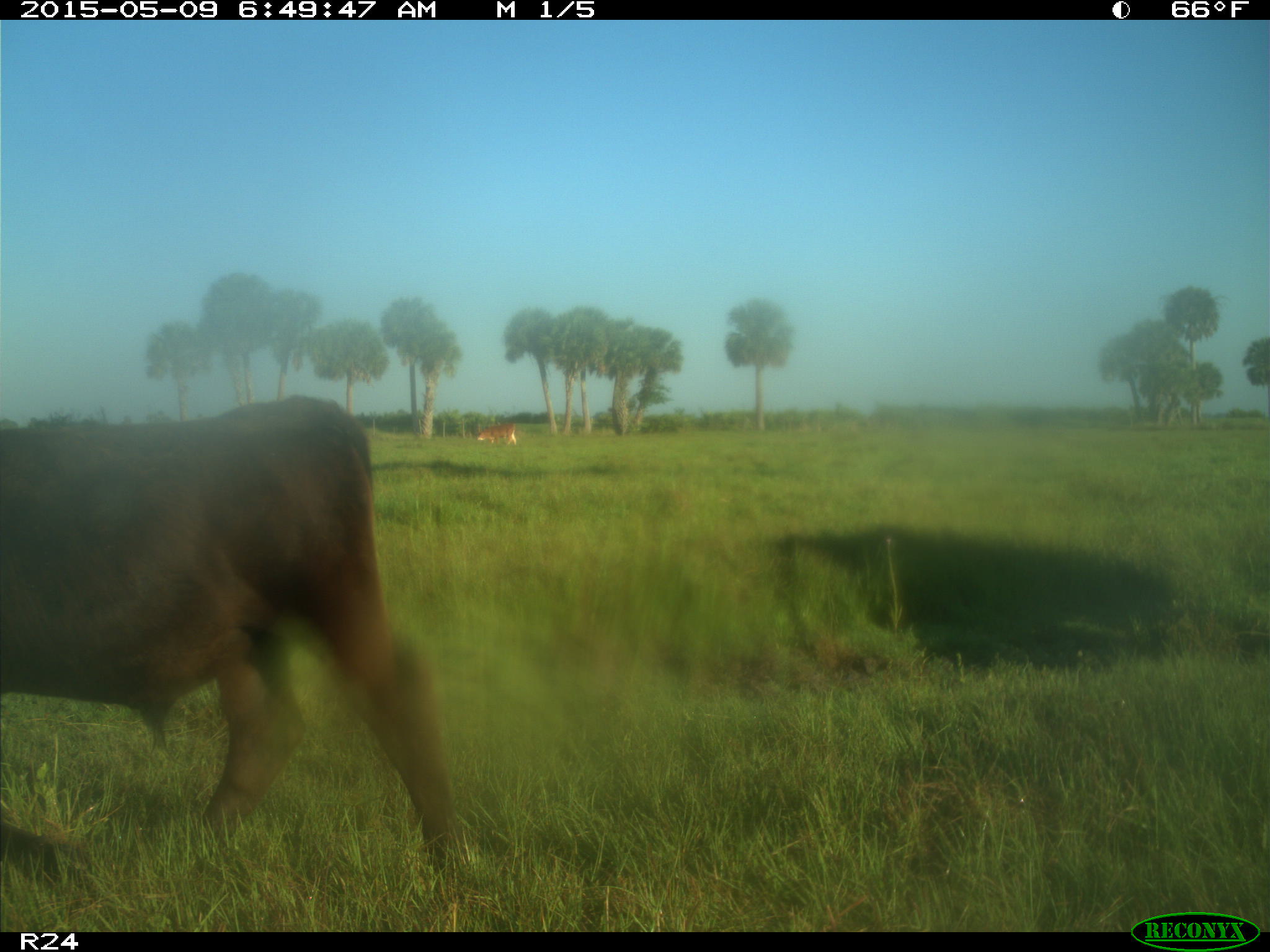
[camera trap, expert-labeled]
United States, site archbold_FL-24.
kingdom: Animalia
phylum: Chordata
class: Mammalia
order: Artiodactyla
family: Bovidae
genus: Bos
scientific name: Bos taurus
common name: domestic cow